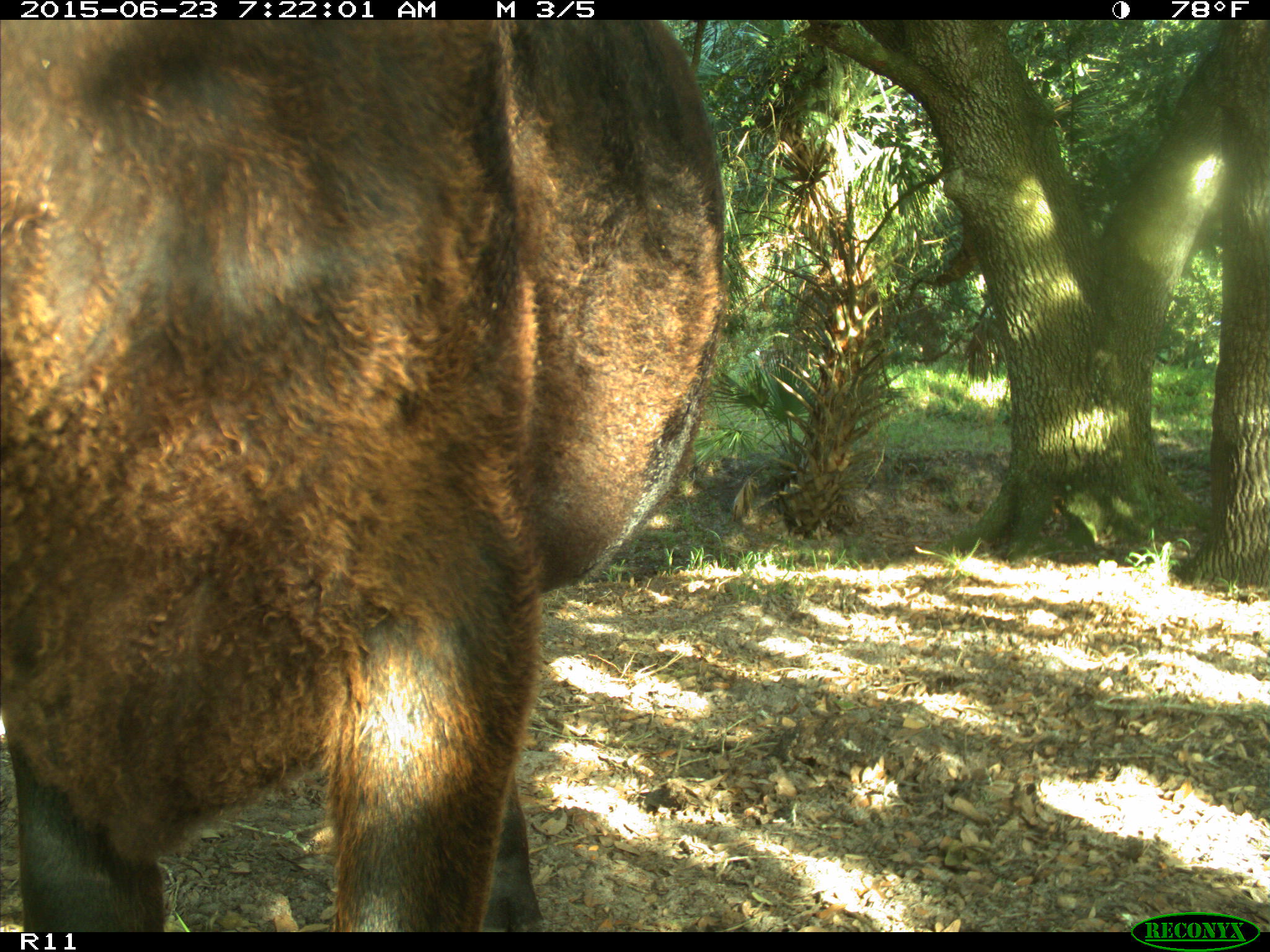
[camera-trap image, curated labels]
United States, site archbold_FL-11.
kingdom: Animalia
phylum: Chordata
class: Mammalia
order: Artiodactyla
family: Bovidae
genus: Bos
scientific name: Bos taurus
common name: domestic cow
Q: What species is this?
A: Bos taurus (domestic cow).